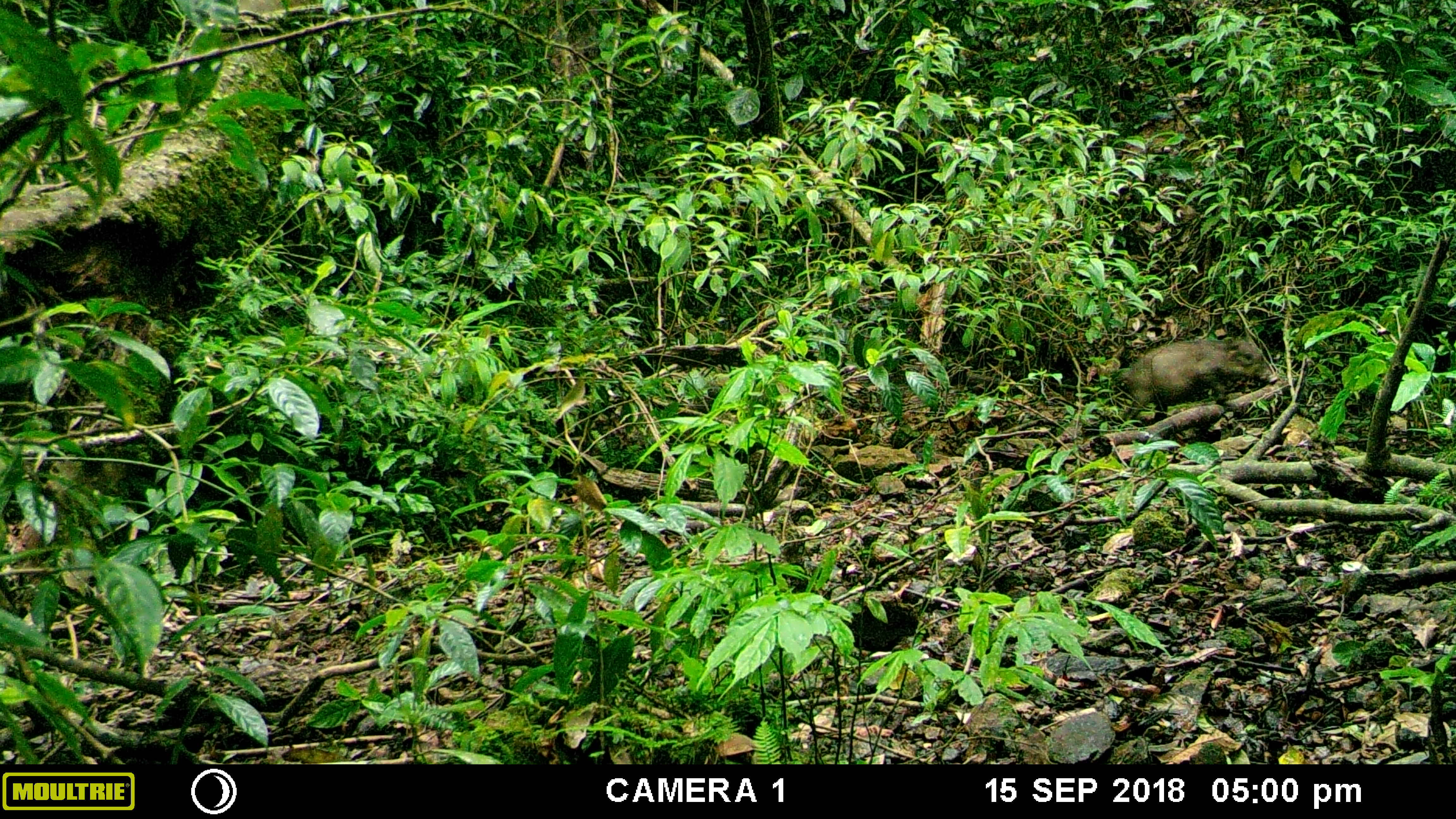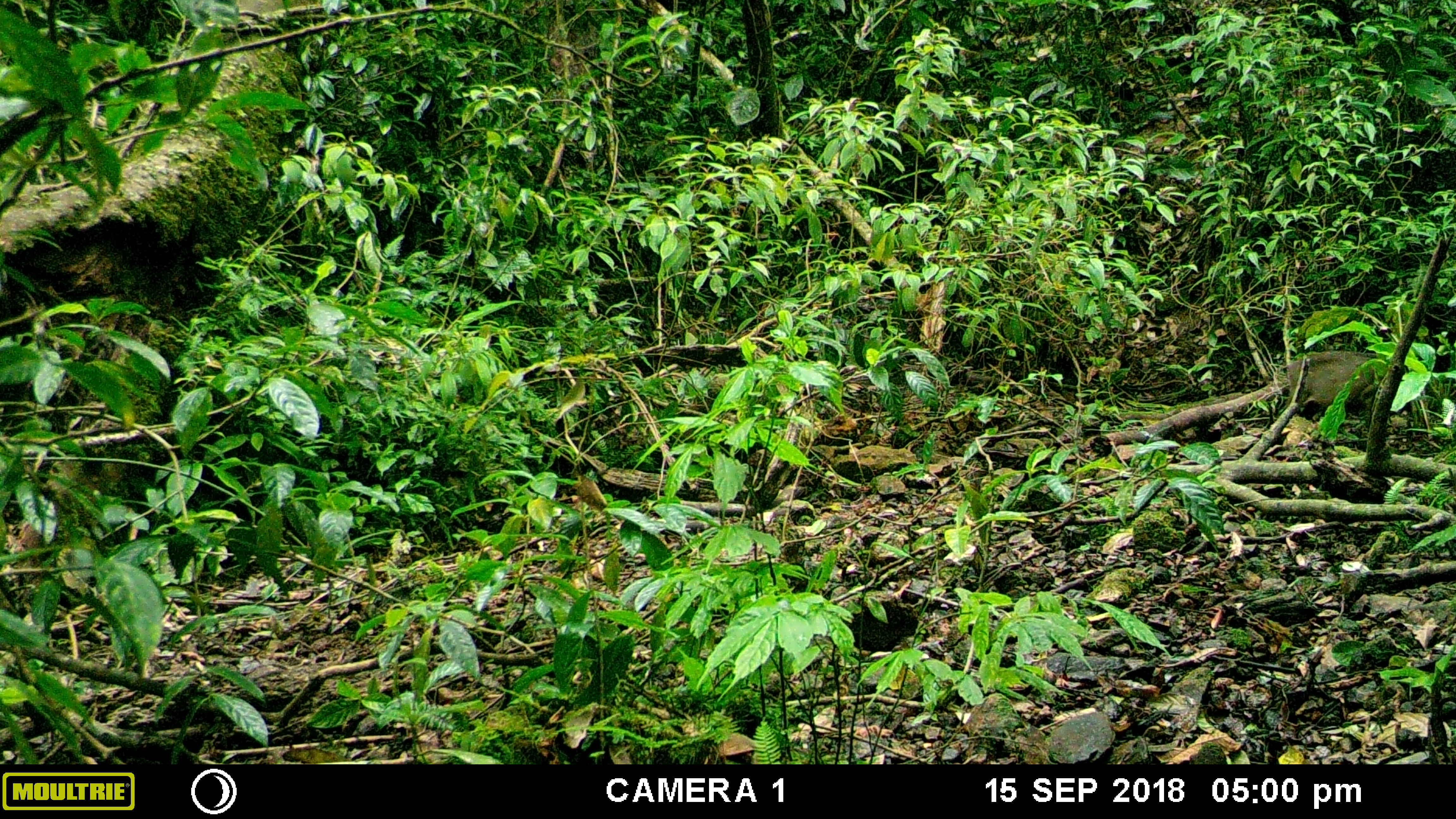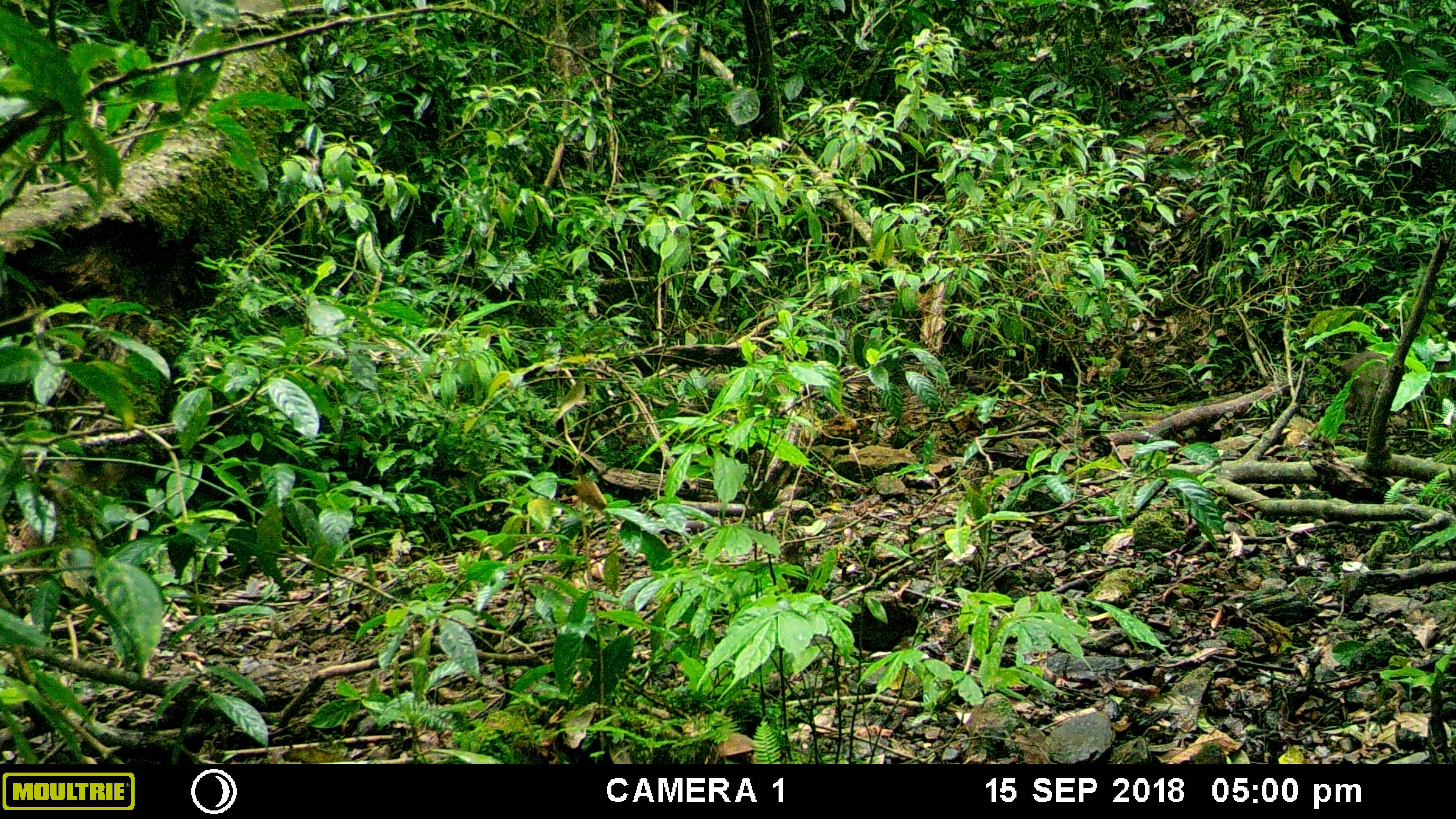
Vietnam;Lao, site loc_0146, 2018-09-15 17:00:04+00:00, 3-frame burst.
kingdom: Animalia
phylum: Chordata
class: Mammalia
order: Artiodactyla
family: Suidae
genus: Sus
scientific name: Sus scrofa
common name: eurasian wild pig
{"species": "eurasian wild pig (Sus scrofa)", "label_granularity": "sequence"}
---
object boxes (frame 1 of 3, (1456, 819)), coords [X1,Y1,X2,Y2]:
eurasian wild pig: [1119,326,1280,420]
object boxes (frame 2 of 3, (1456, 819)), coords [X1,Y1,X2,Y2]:
eurasian wild pig: [1285,350,1376,415]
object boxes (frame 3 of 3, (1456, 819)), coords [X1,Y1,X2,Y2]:
eurasian wild pig: [1339,350,1387,417]